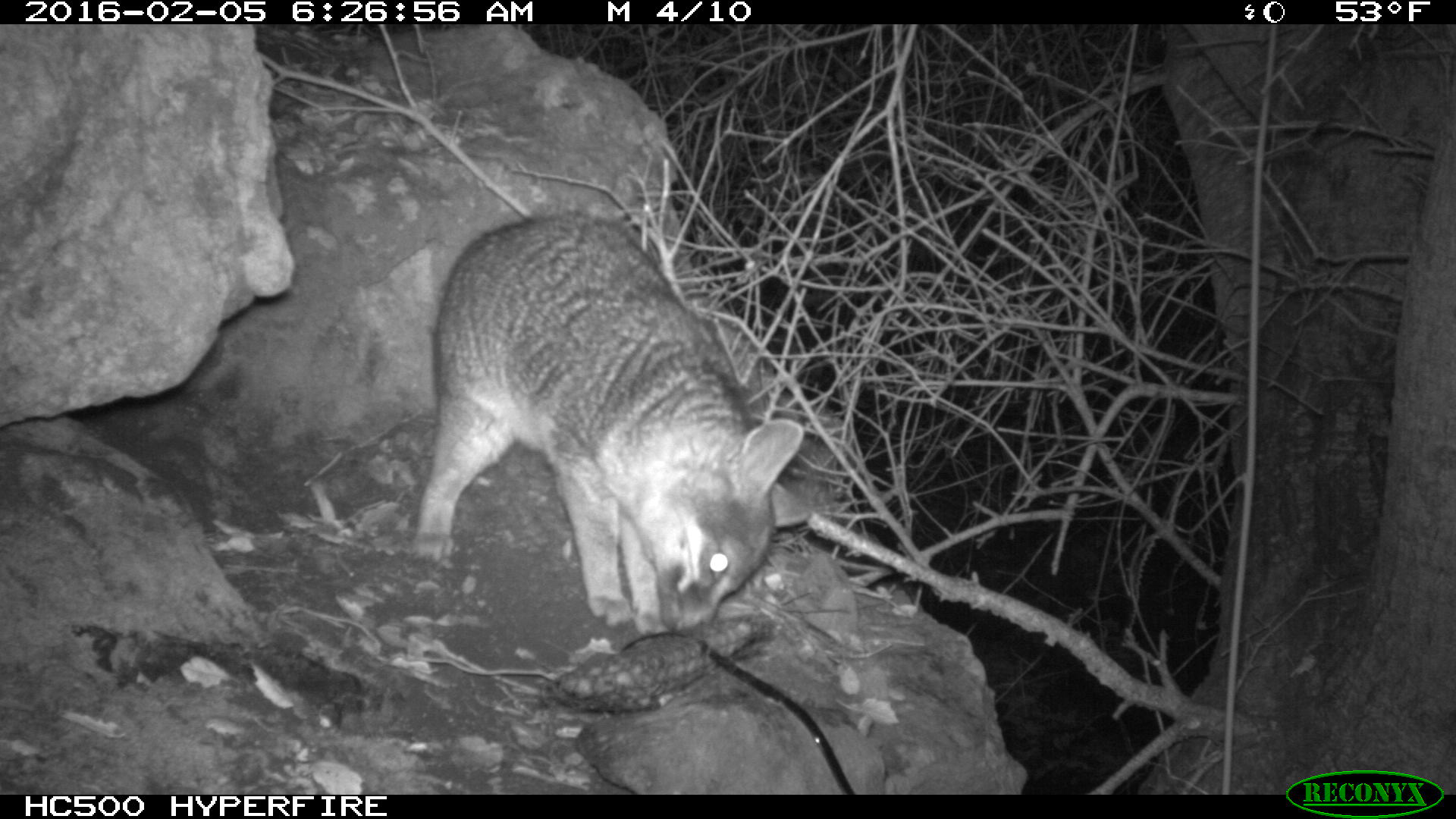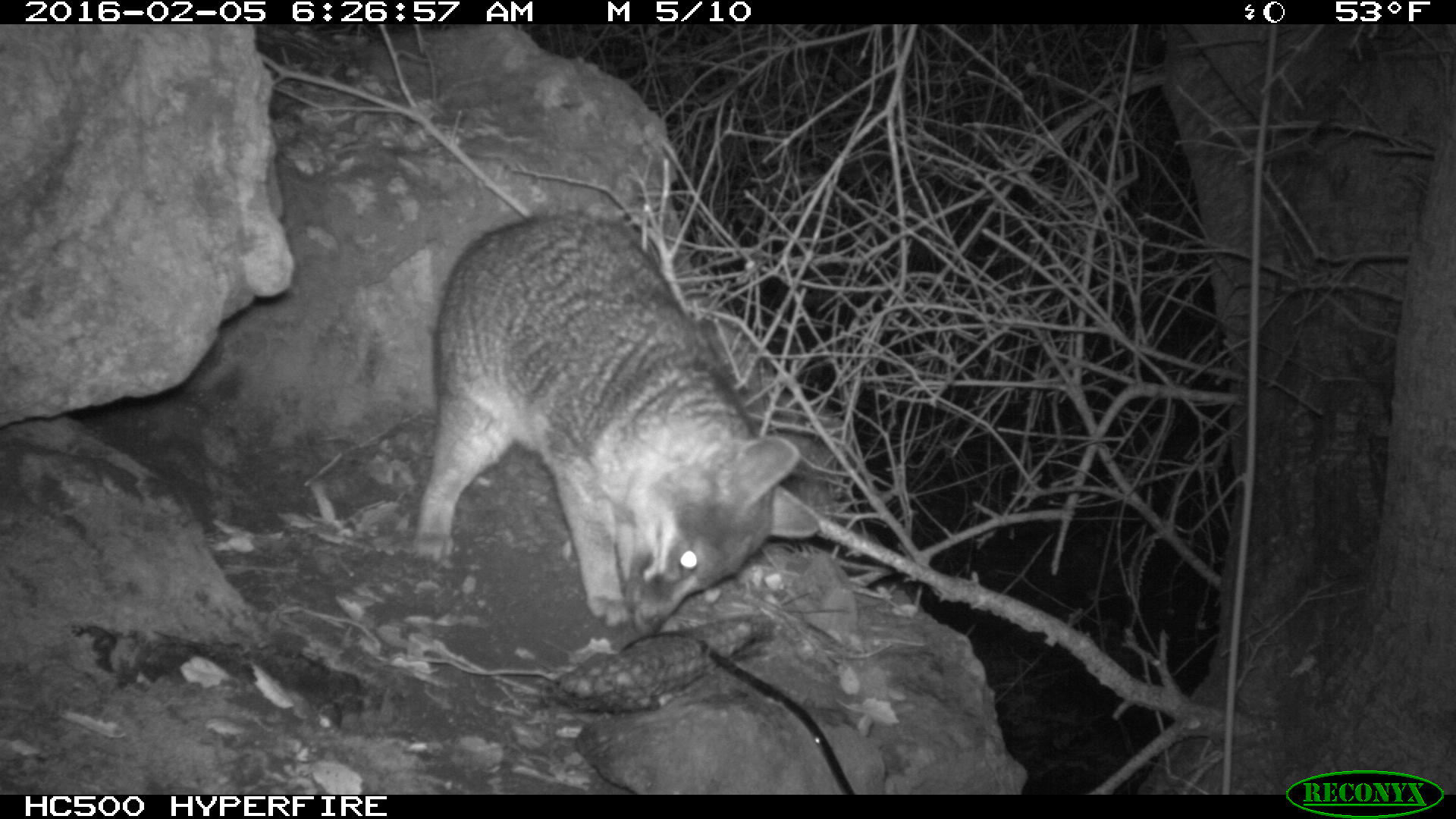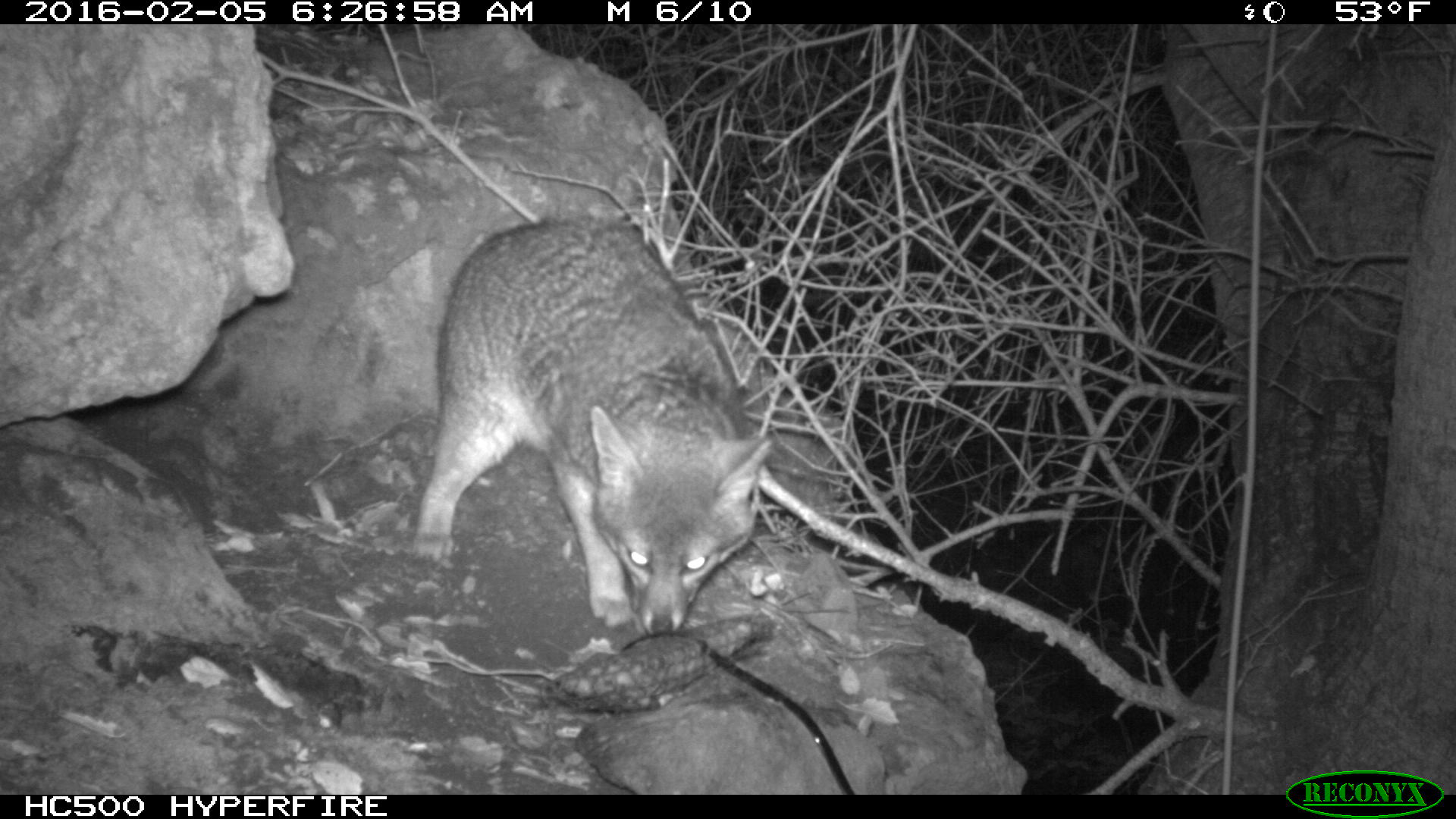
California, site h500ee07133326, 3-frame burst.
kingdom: Animalia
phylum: Chordata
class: Mammalia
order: Carnivora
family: Canidae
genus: Urocyon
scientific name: Urocyon littoralis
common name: island fox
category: fox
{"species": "fox (island fox) (Urocyon littoralis)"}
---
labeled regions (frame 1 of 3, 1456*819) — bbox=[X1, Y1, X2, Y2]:
fox: bbox=[410, 206, 808, 637]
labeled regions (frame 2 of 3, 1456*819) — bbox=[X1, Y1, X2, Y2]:
fox: bbox=[412, 212, 819, 632]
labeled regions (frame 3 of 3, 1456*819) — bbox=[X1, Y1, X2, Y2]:
fox: bbox=[410, 216, 774, 635]